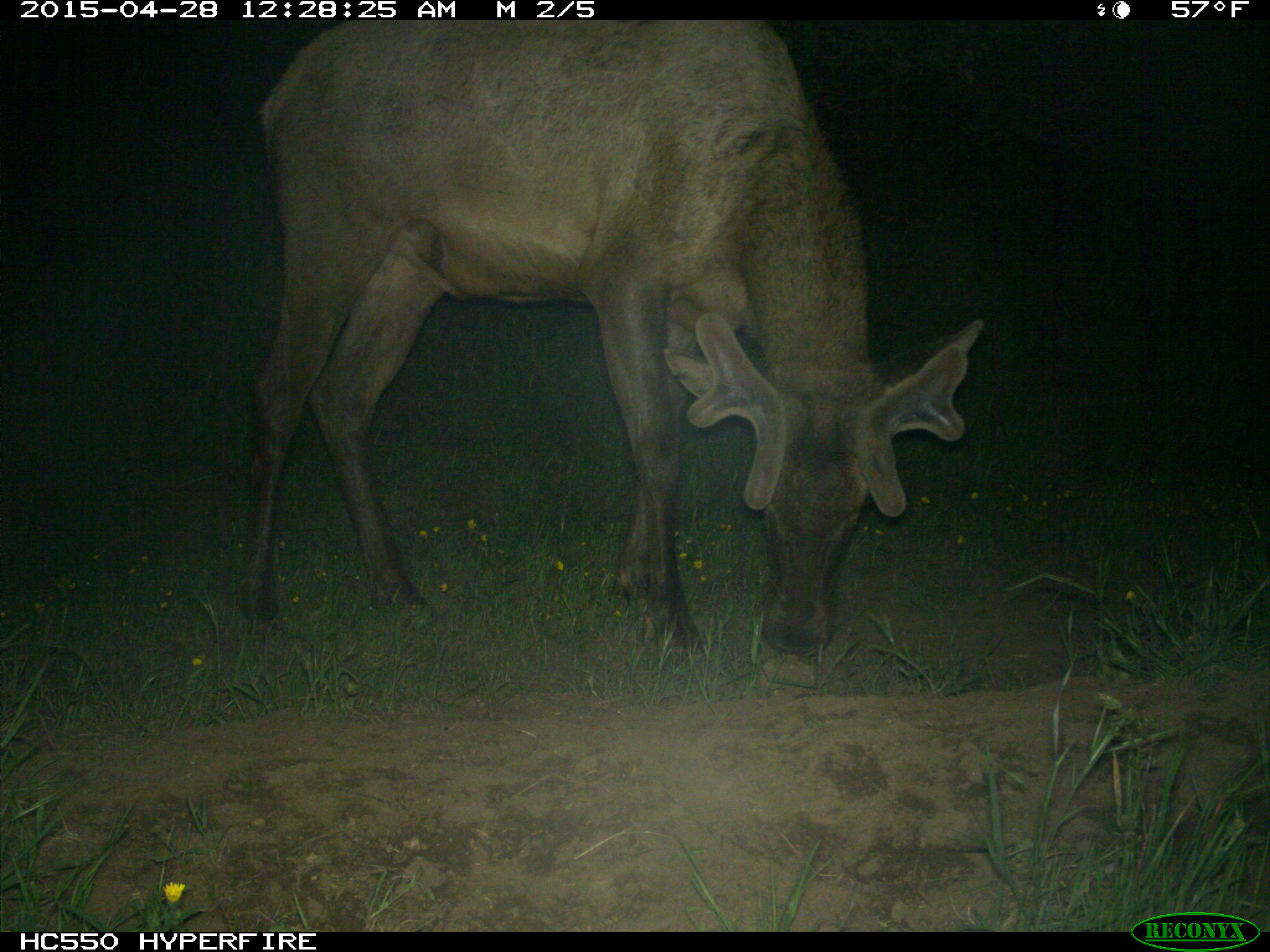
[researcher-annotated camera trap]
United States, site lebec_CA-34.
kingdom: Animalia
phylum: Chordata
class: Mammalia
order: Artiodactyla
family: Cervidae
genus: Cervus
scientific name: Cervus canadensis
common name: elk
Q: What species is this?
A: Cervus canadensis (elk).